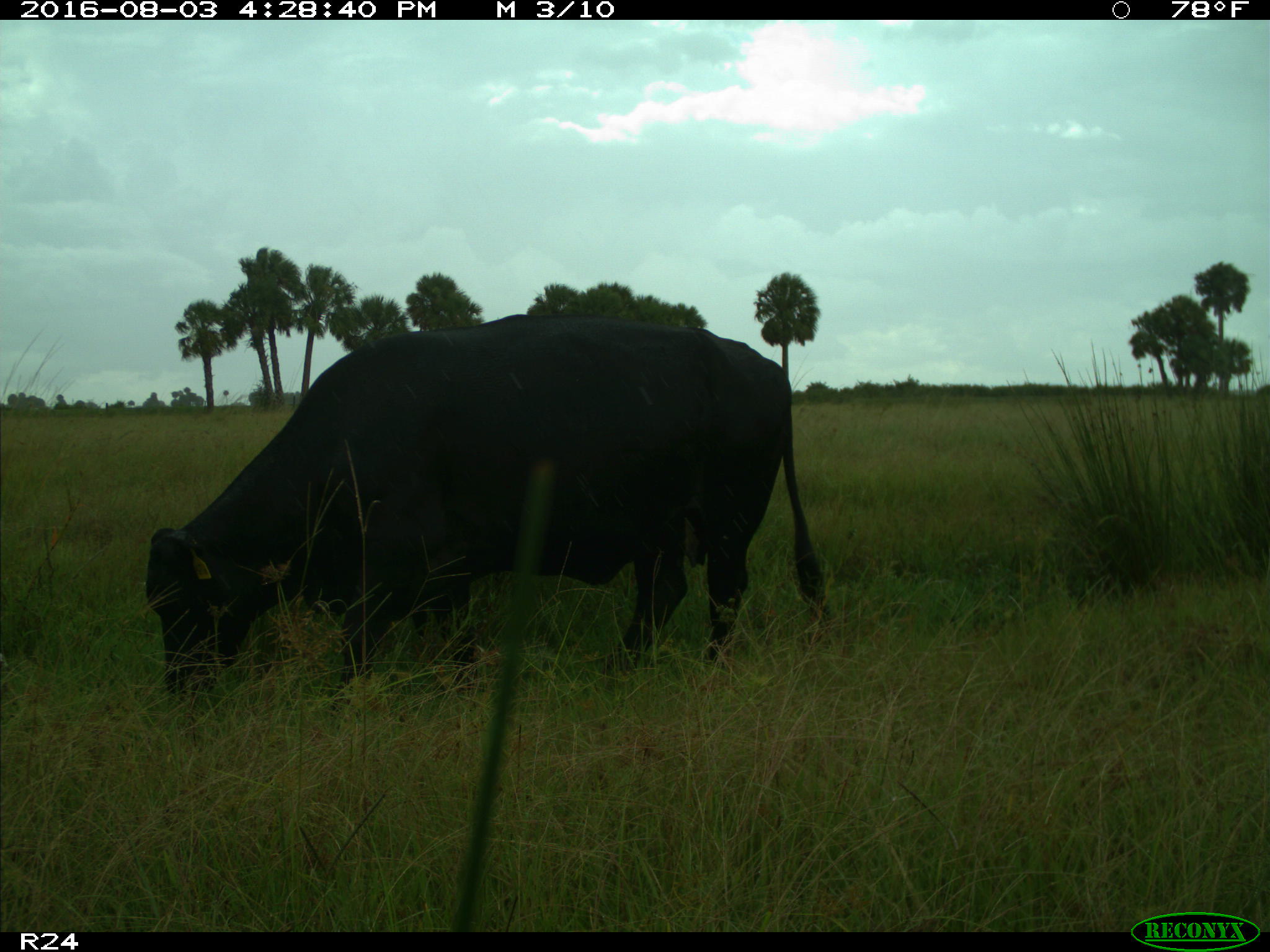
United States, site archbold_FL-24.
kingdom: Animalia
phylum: Chordata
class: Mammalia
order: Artiodactyla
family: Bovidae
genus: Bos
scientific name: Bos taurus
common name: domestic cow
Bos taurus (domestic cow).